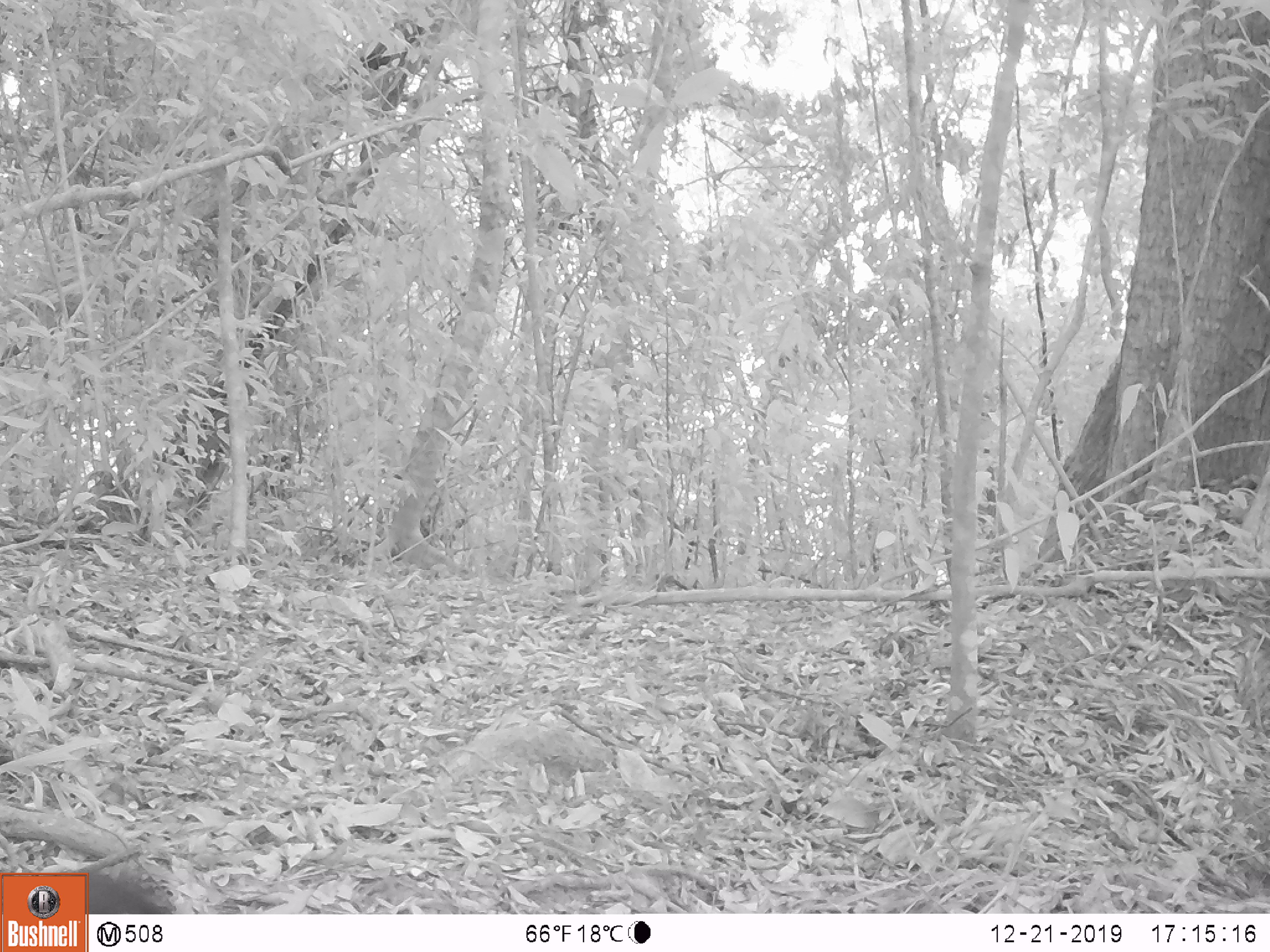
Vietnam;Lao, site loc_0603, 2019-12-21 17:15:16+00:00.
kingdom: Animalia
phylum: Chordata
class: Mammalia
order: Carnivora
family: Mustelidae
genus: Martes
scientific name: Martes flavigula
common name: yellow-throated marten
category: yellow throated marten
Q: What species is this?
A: Yellow throated marten (yellow-throated marten) (Martes flavigula).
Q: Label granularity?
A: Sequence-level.